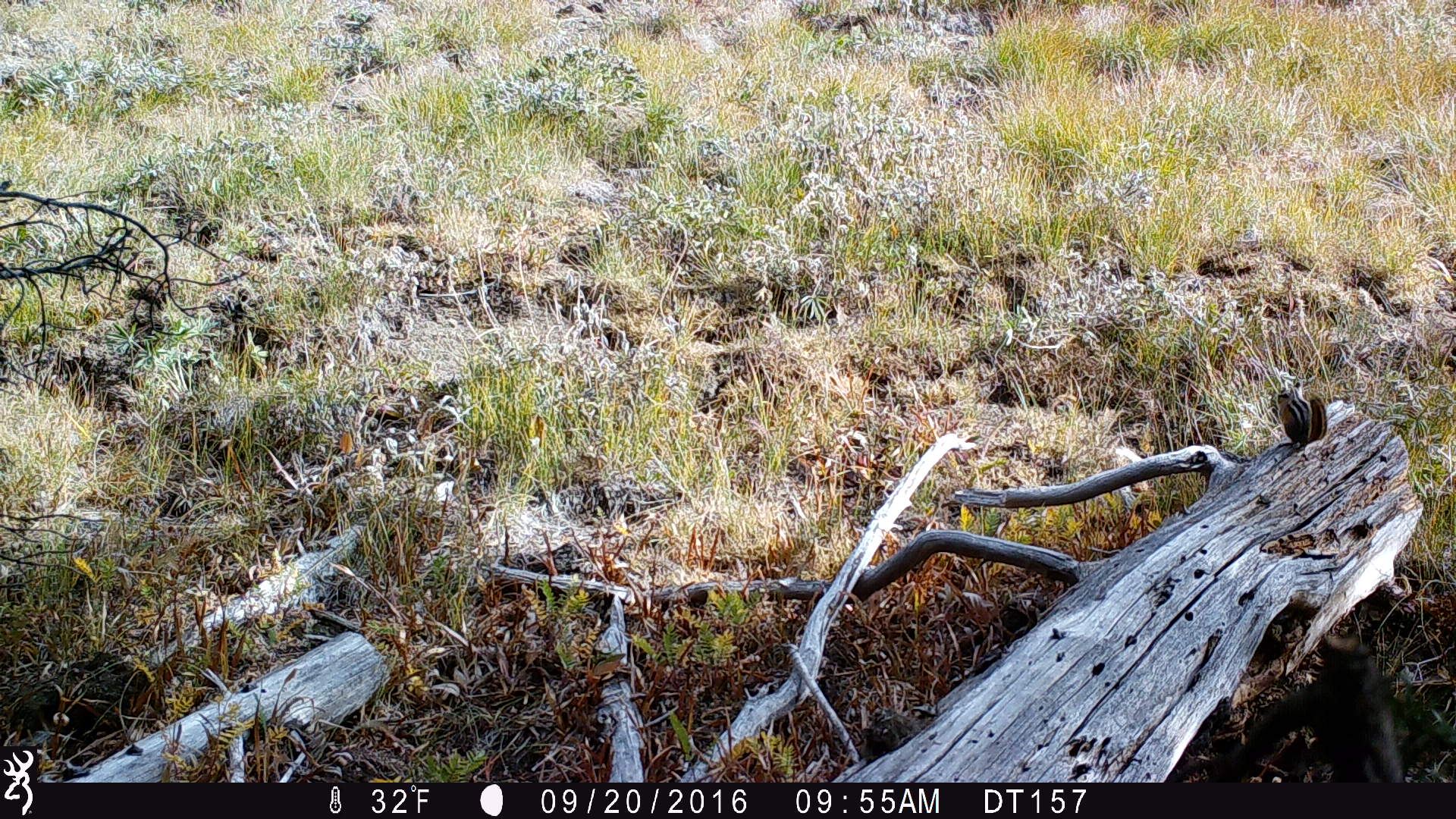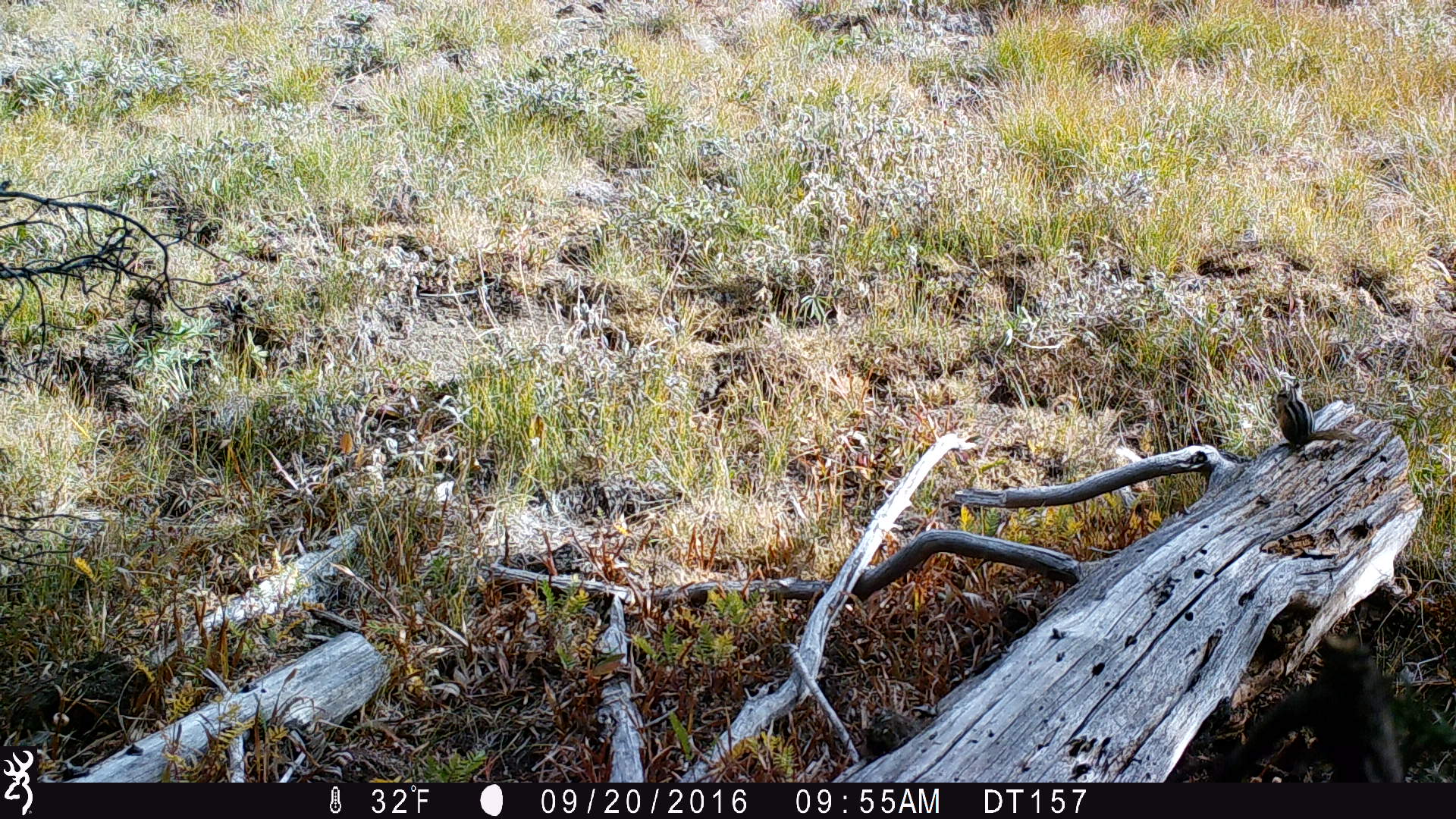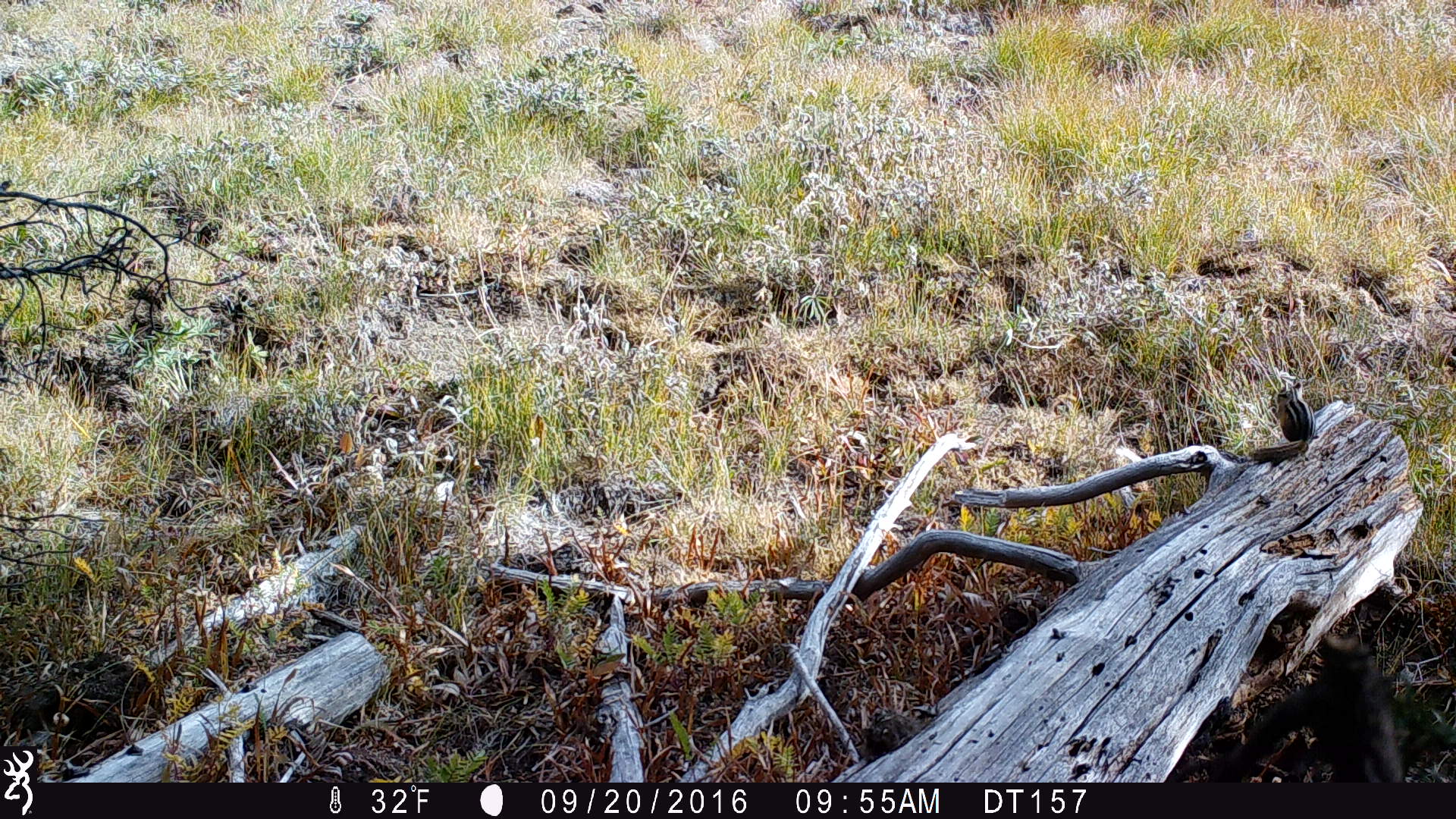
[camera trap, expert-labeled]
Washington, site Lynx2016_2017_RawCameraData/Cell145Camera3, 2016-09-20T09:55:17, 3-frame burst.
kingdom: Animalia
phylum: Chordata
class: Mammalia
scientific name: Mammalia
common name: small mammal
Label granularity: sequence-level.